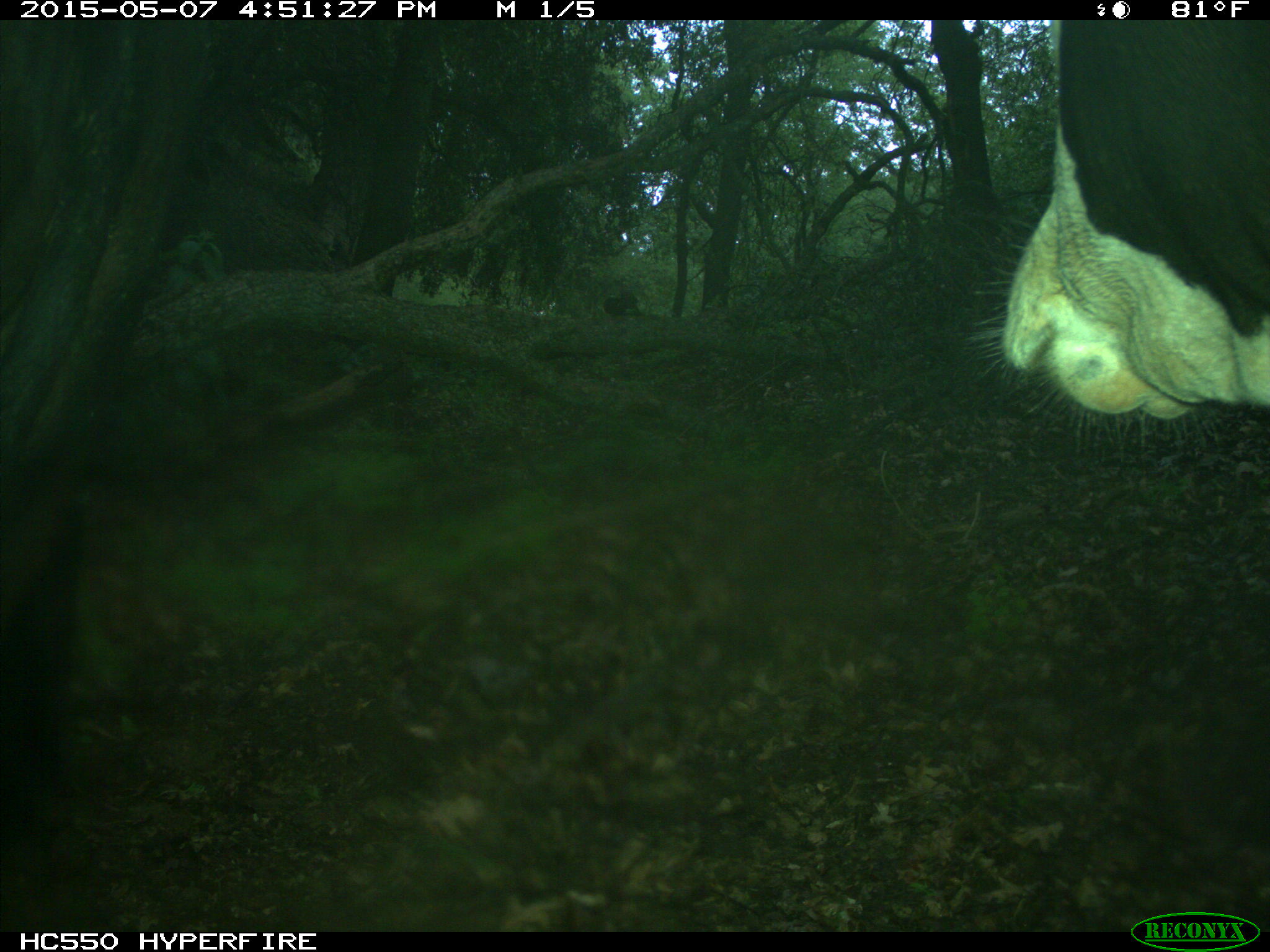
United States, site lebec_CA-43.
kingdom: Animalia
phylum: Chordata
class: Mammalia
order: Artiodactyla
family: Bovidae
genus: Bos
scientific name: Bos taurus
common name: domestic cow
Bos taurus (domestic cow).